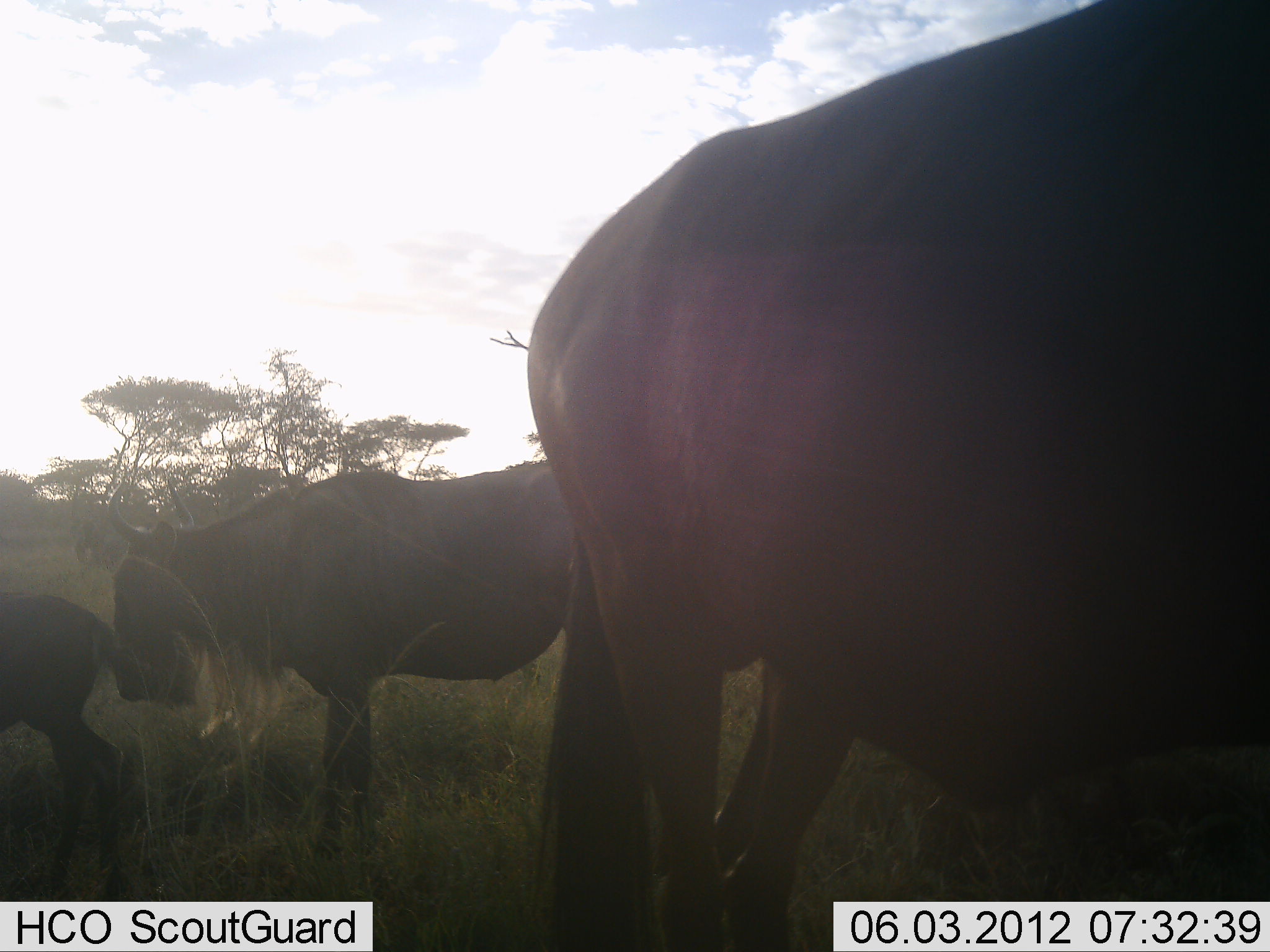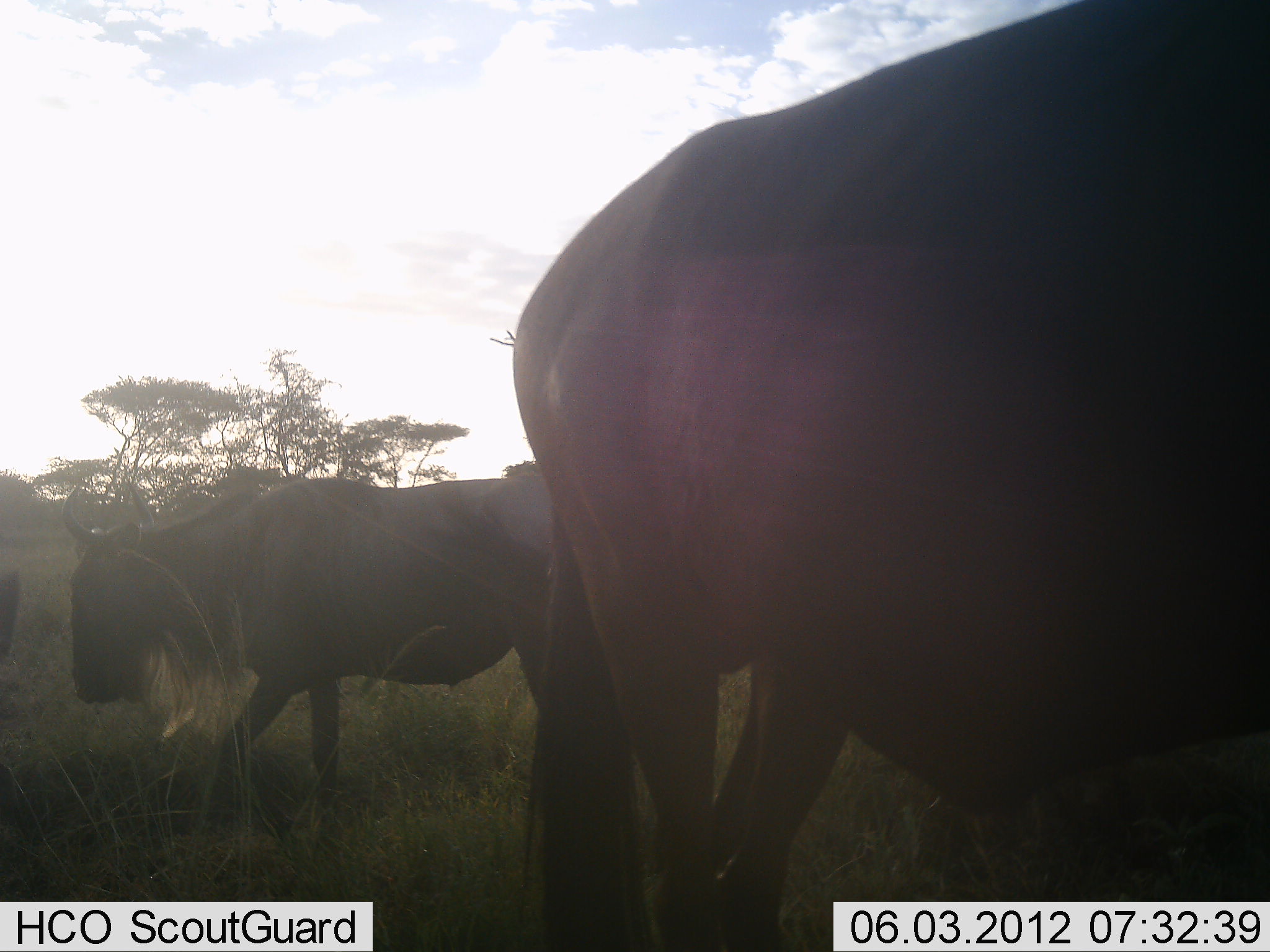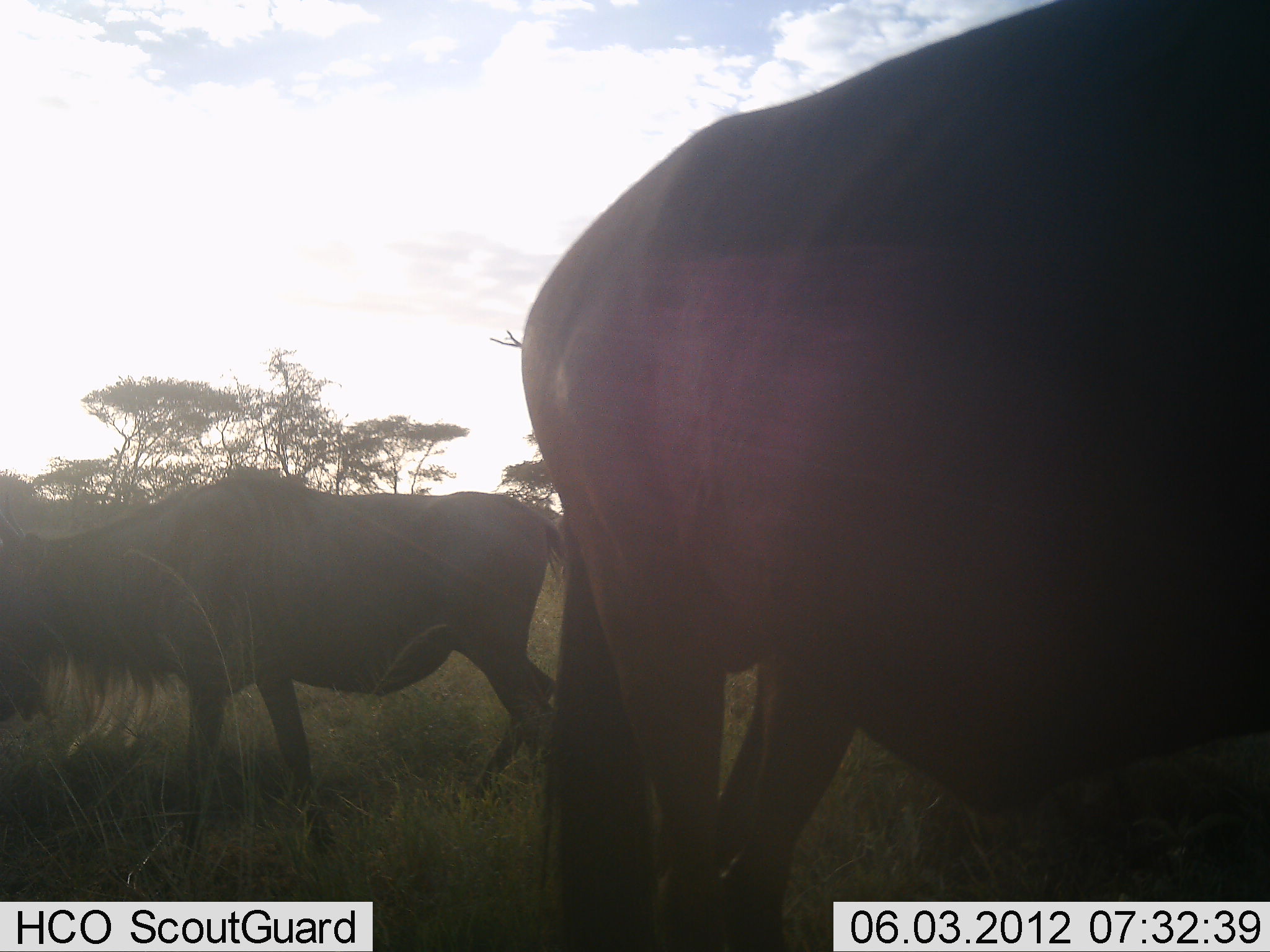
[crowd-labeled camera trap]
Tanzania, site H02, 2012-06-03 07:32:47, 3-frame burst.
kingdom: Animalia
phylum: Chordata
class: Mammalia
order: Artiodactyla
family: Bovidae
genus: Connochaetes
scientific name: Connochaetes taurinus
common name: blue wildebeest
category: wildebeest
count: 3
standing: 70%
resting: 0%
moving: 80%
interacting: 0%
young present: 70%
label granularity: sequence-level